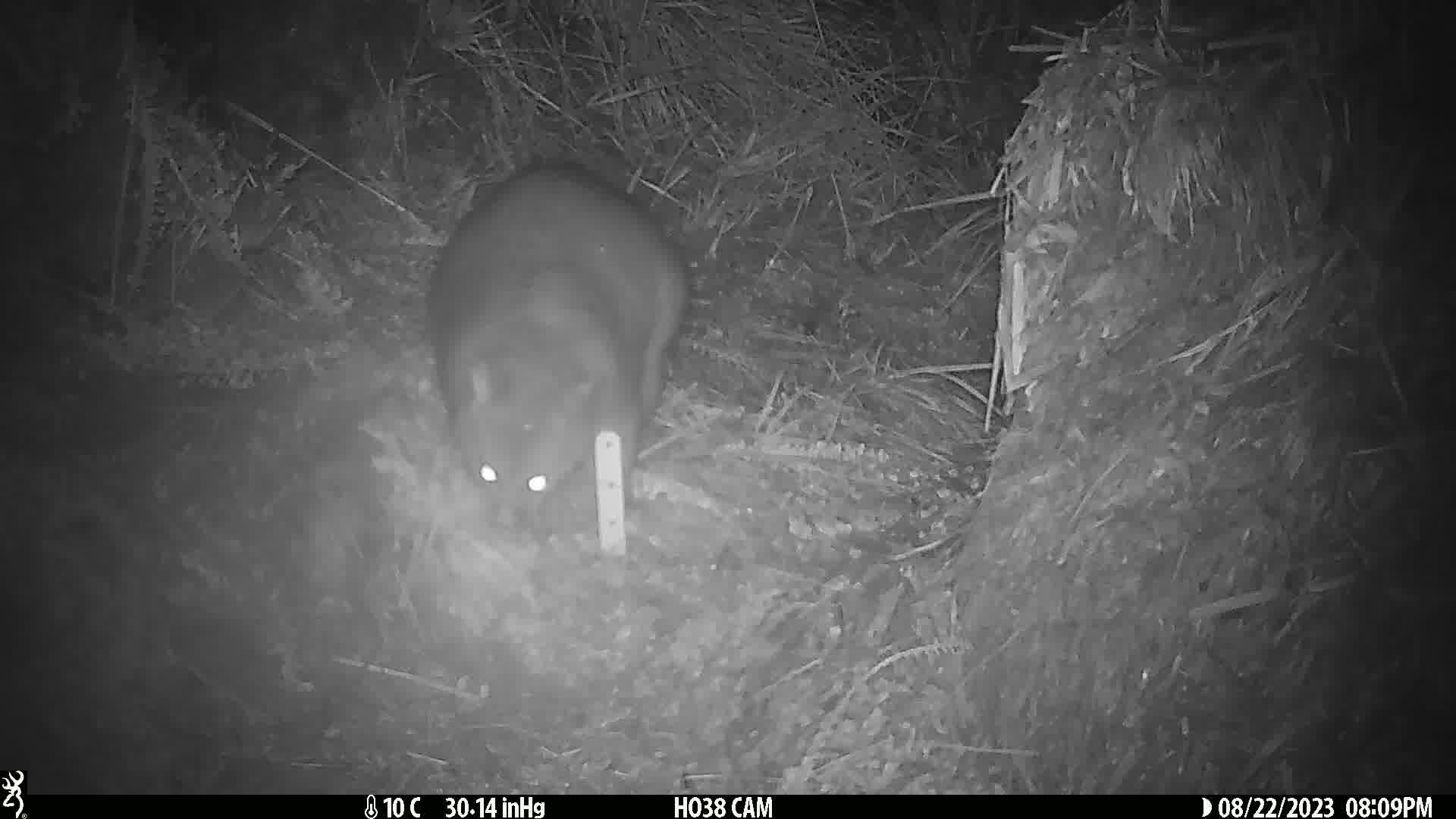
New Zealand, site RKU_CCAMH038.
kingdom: Animalia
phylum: Chordata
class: Mammalia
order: Diprotodontia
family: Phalangeridae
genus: Trichosurus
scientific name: Trichosurus vulpecula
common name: common brushtail possum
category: possum